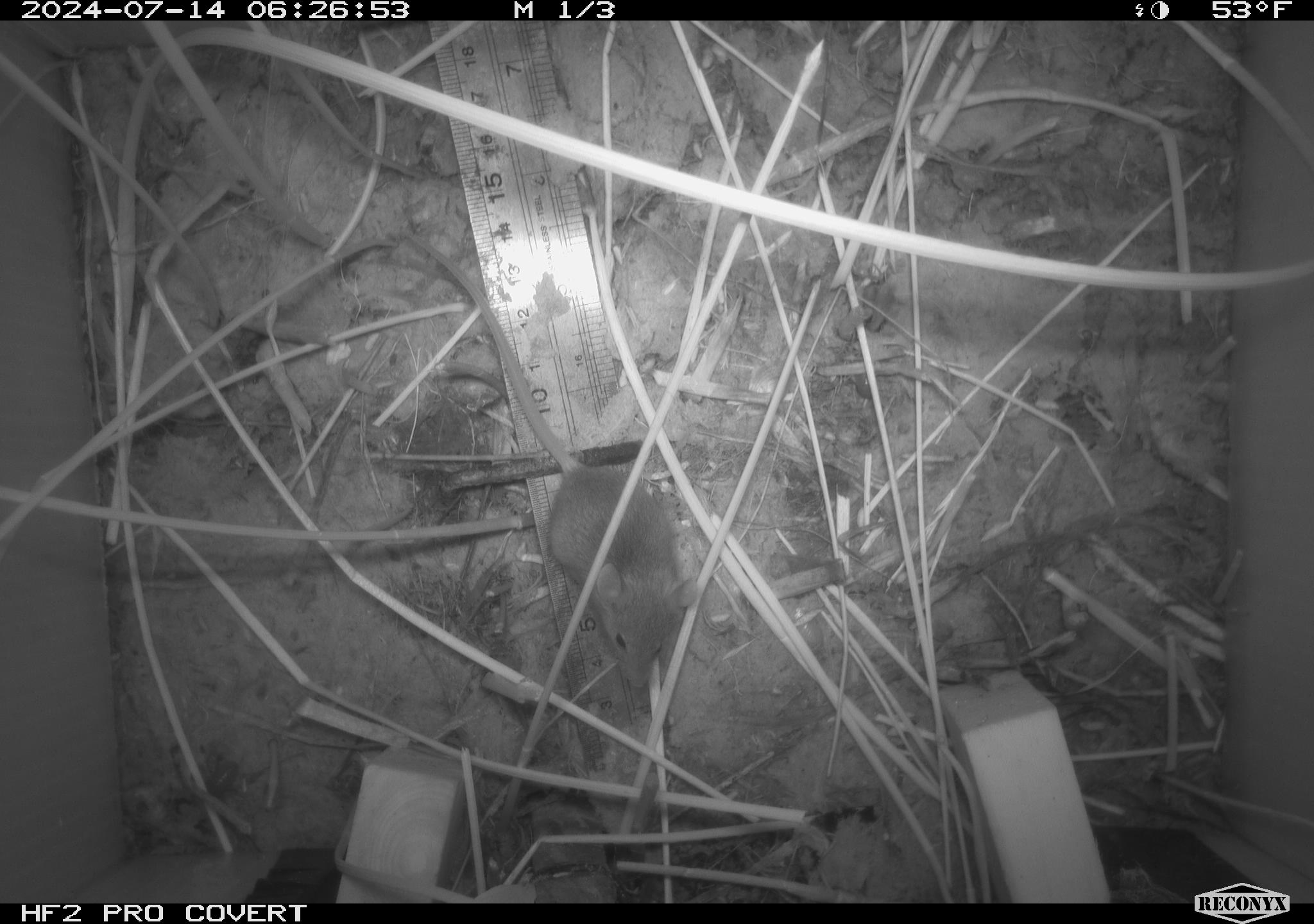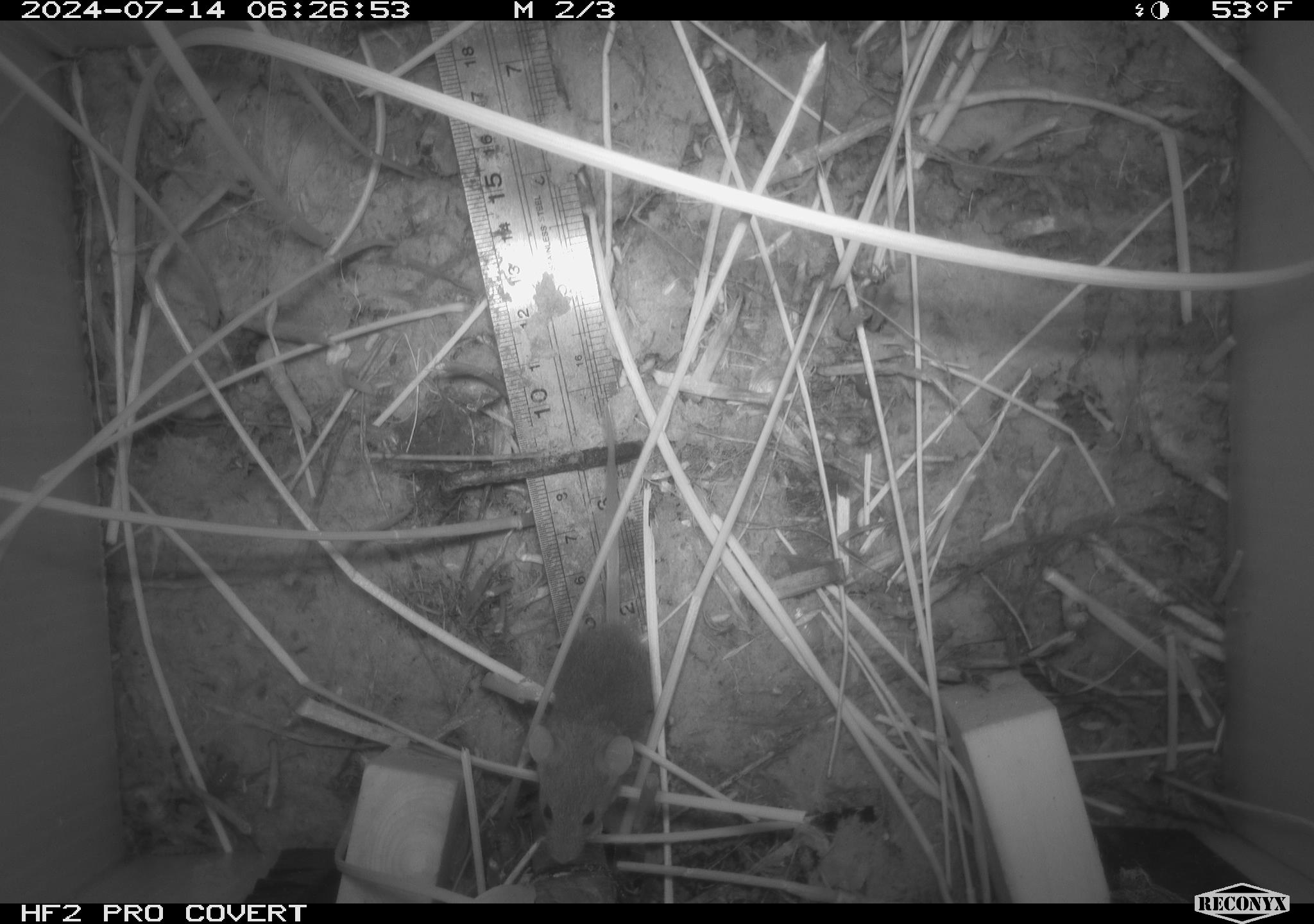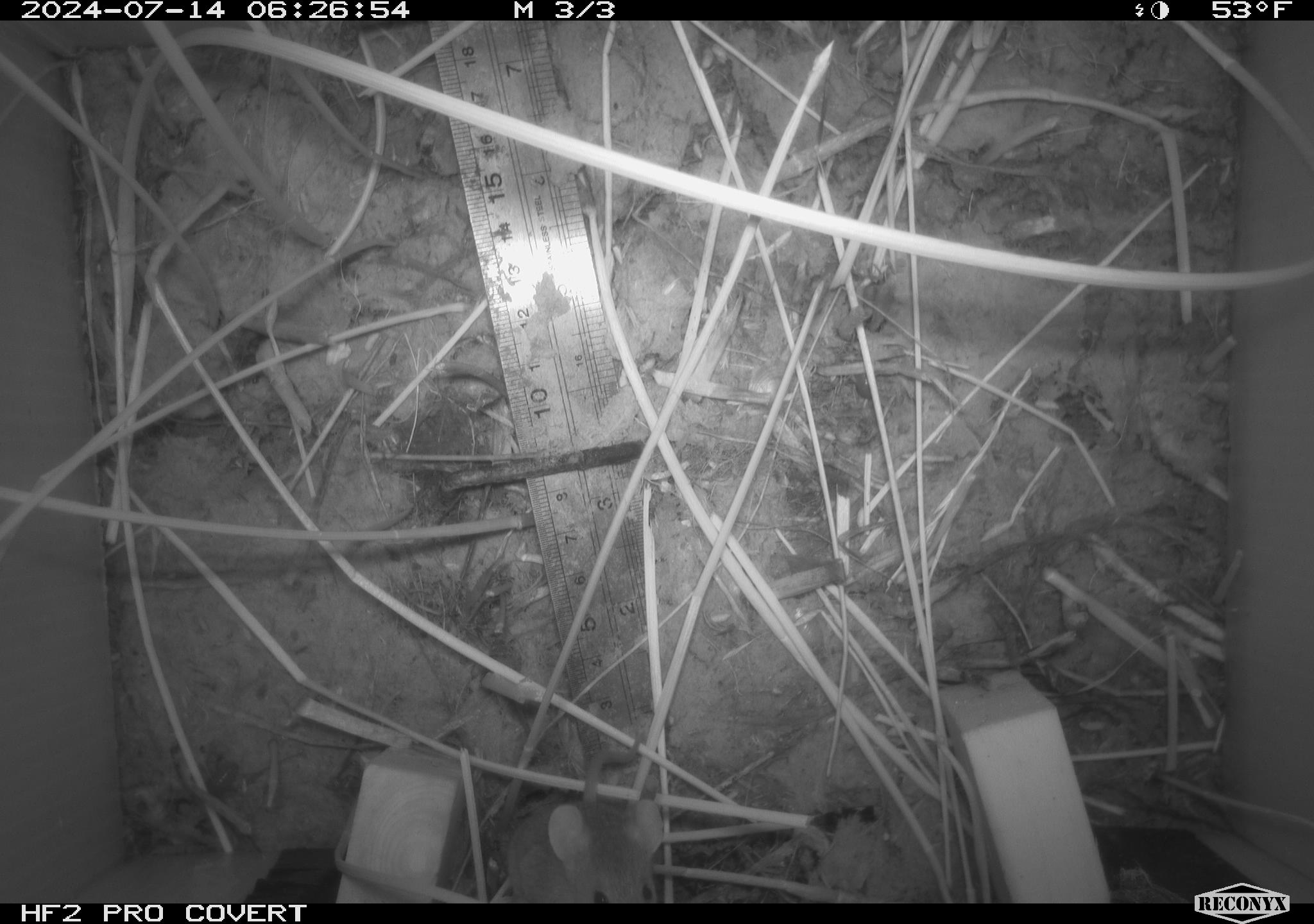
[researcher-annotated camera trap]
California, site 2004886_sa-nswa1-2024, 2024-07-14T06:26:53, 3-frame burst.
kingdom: Animalia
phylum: Chordata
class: Mammalia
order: Rodentia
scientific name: Rodentia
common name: rodent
Rodent (Rodentia).